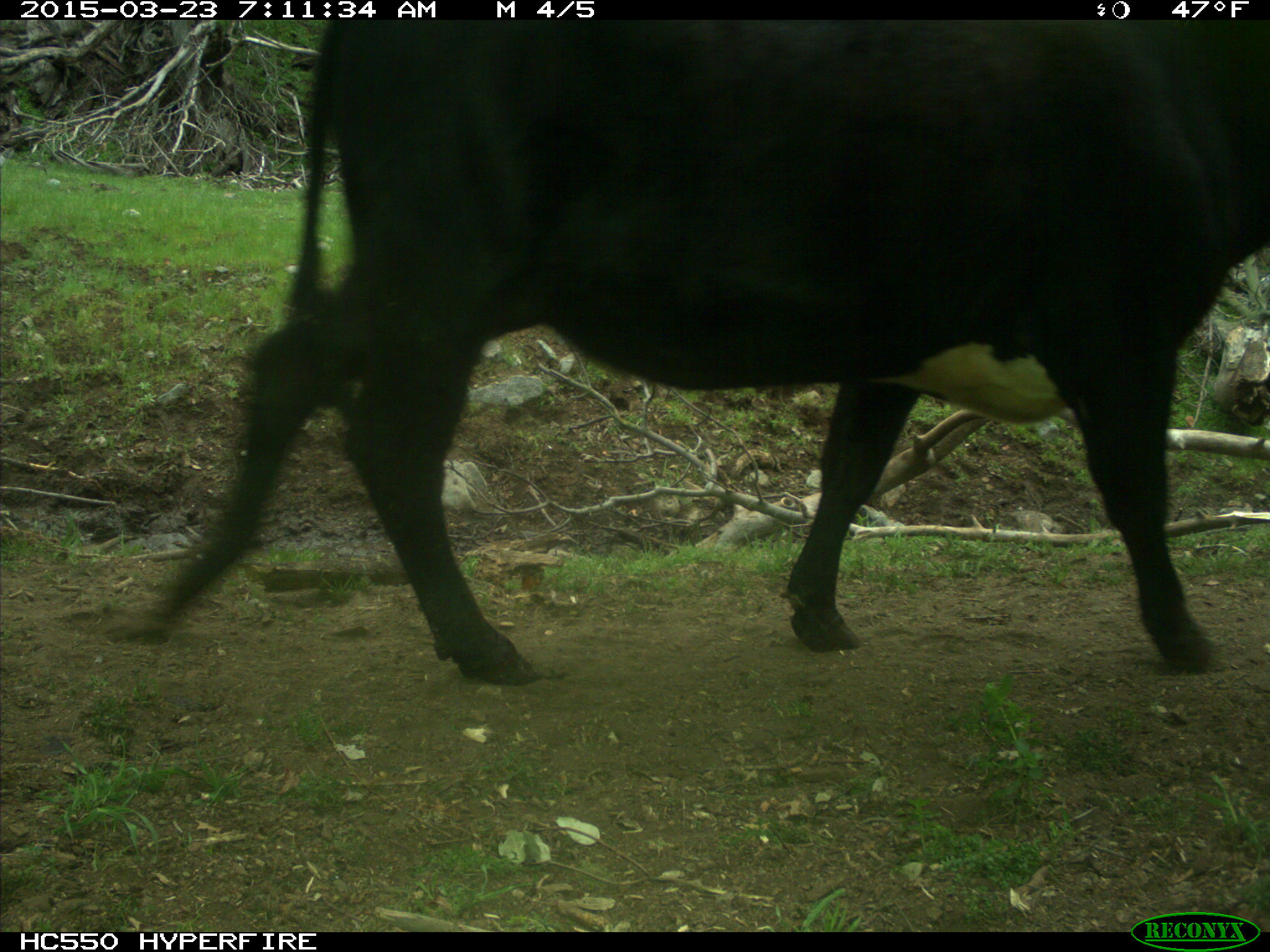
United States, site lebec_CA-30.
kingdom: Animalia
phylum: Chordata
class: Mammalia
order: Artiodactyla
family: Bovidae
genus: Bos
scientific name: Bos taurus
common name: domestic cow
Bos taurus (domestic cow).